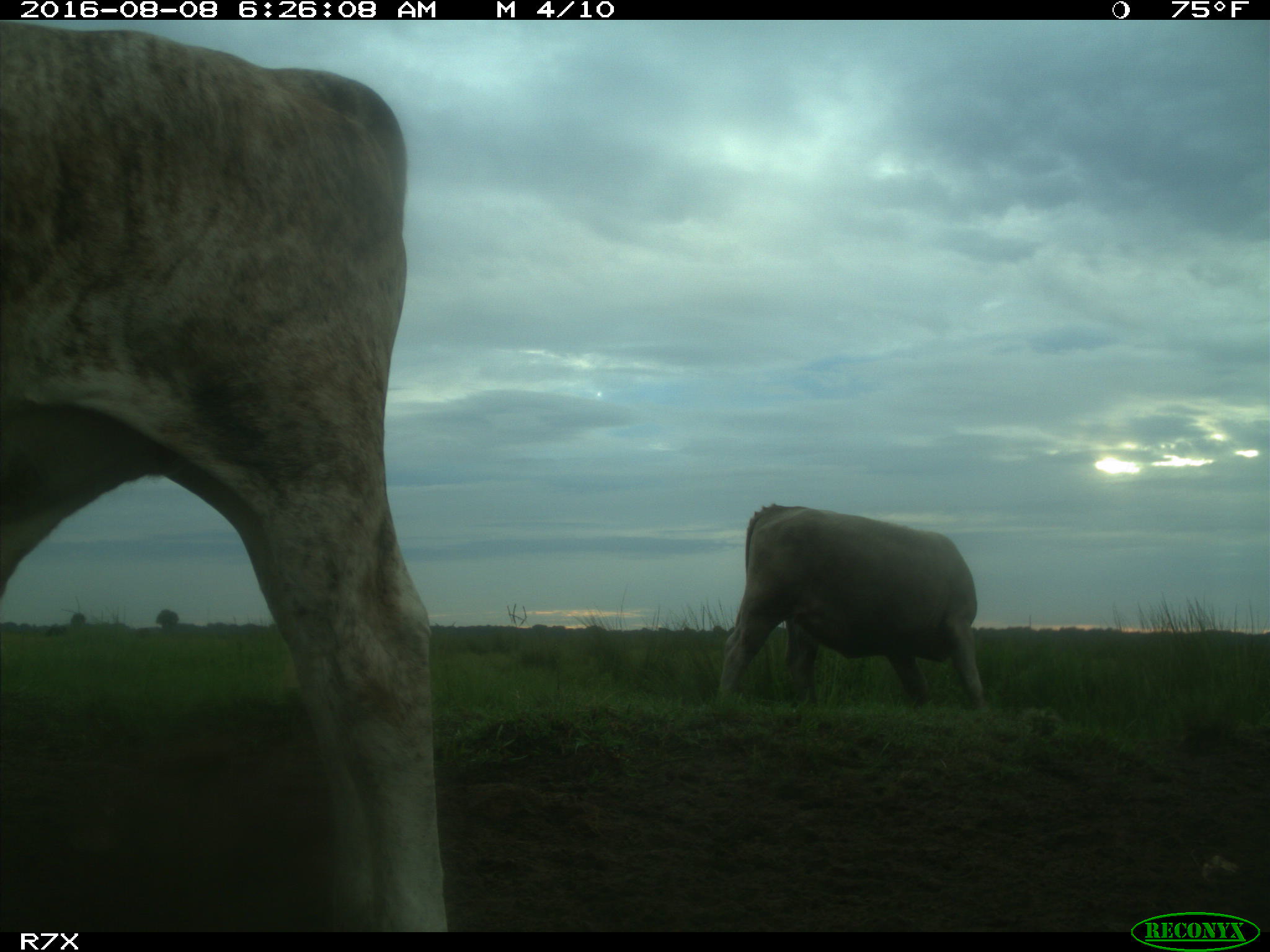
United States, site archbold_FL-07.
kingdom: Animalia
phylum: Chordata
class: Mammalia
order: Artiodactyla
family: Bovidae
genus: Bos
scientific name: Bos taurus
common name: domestic cow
Bos taurus (domestic cow).